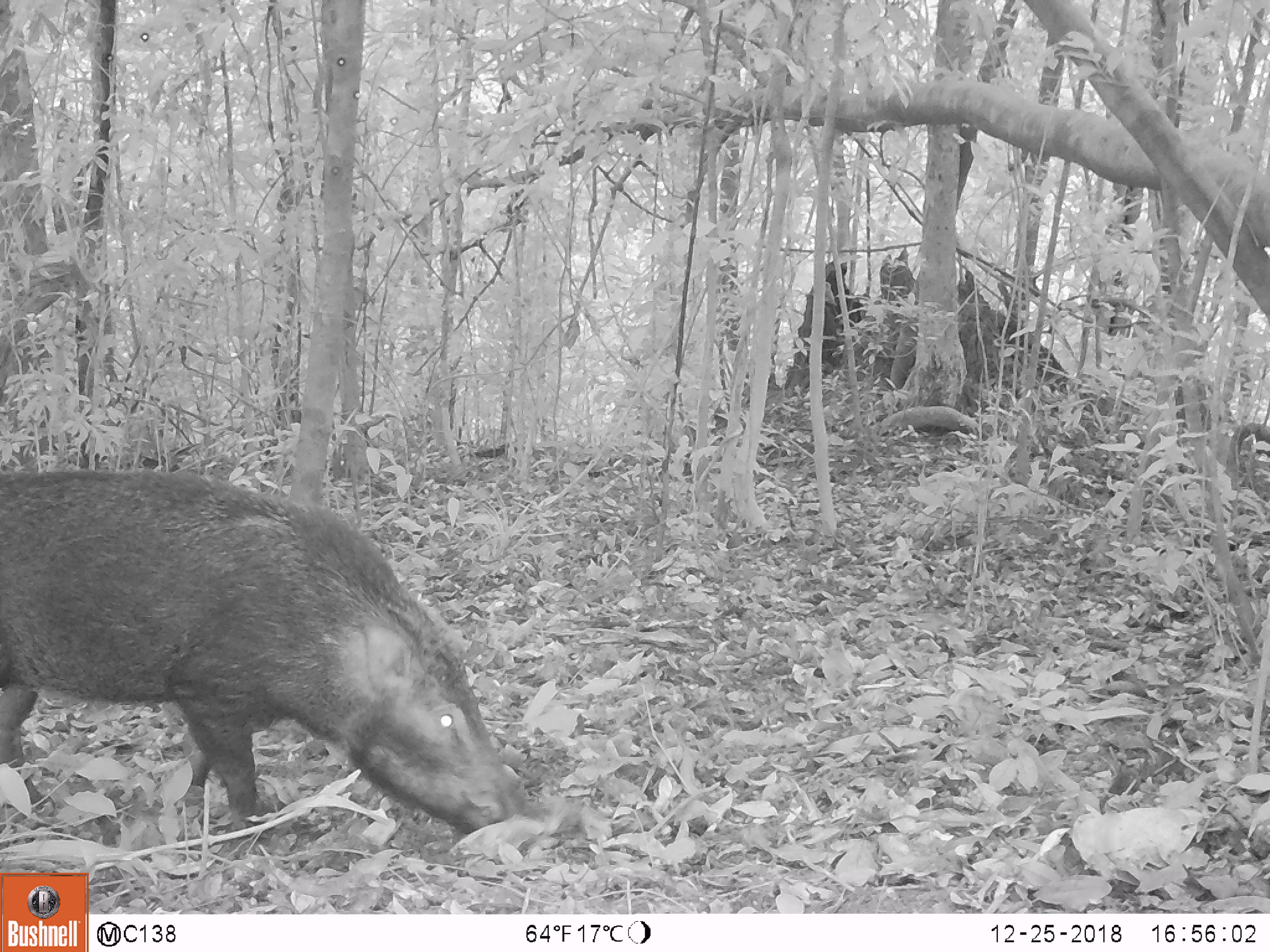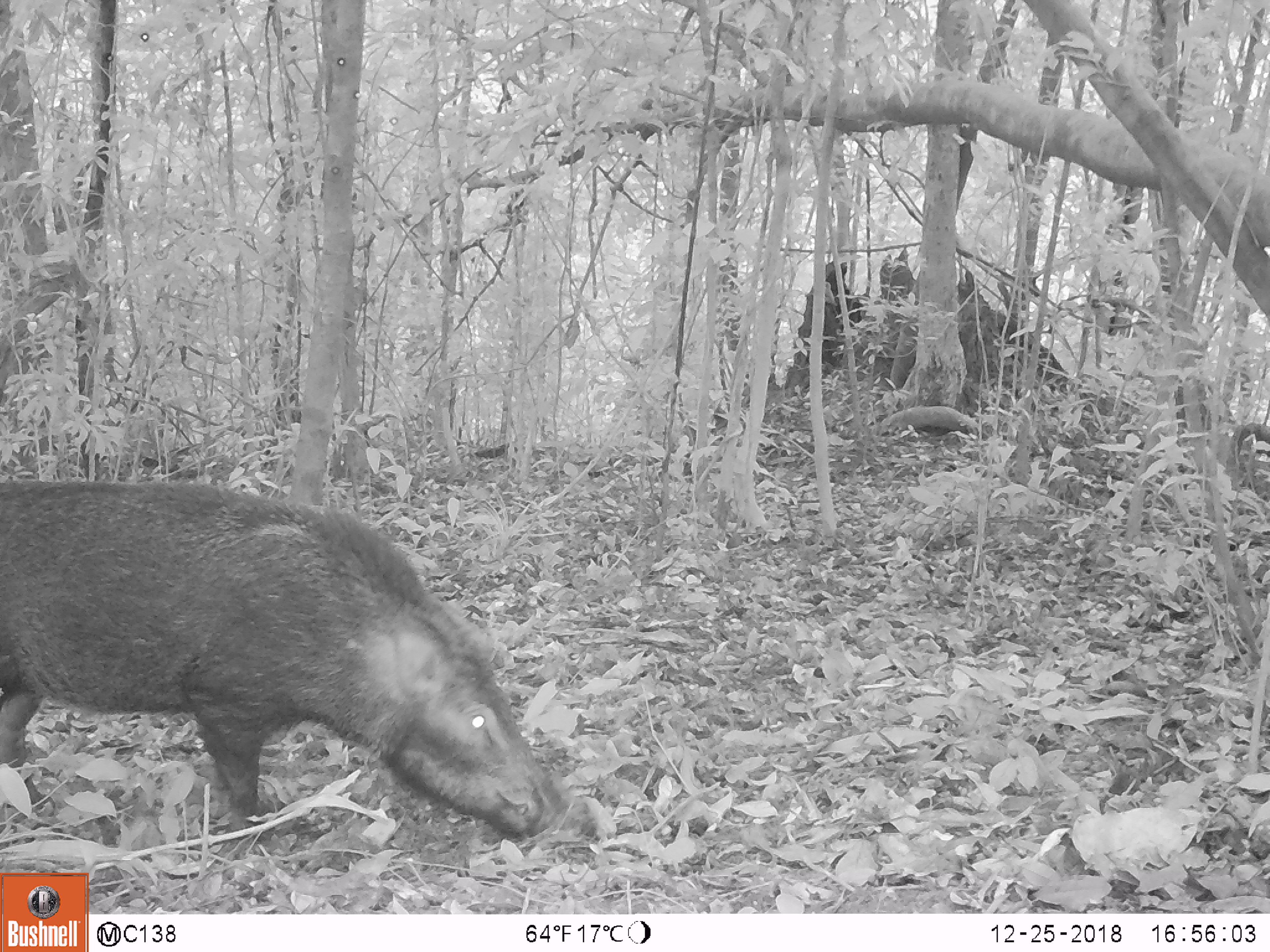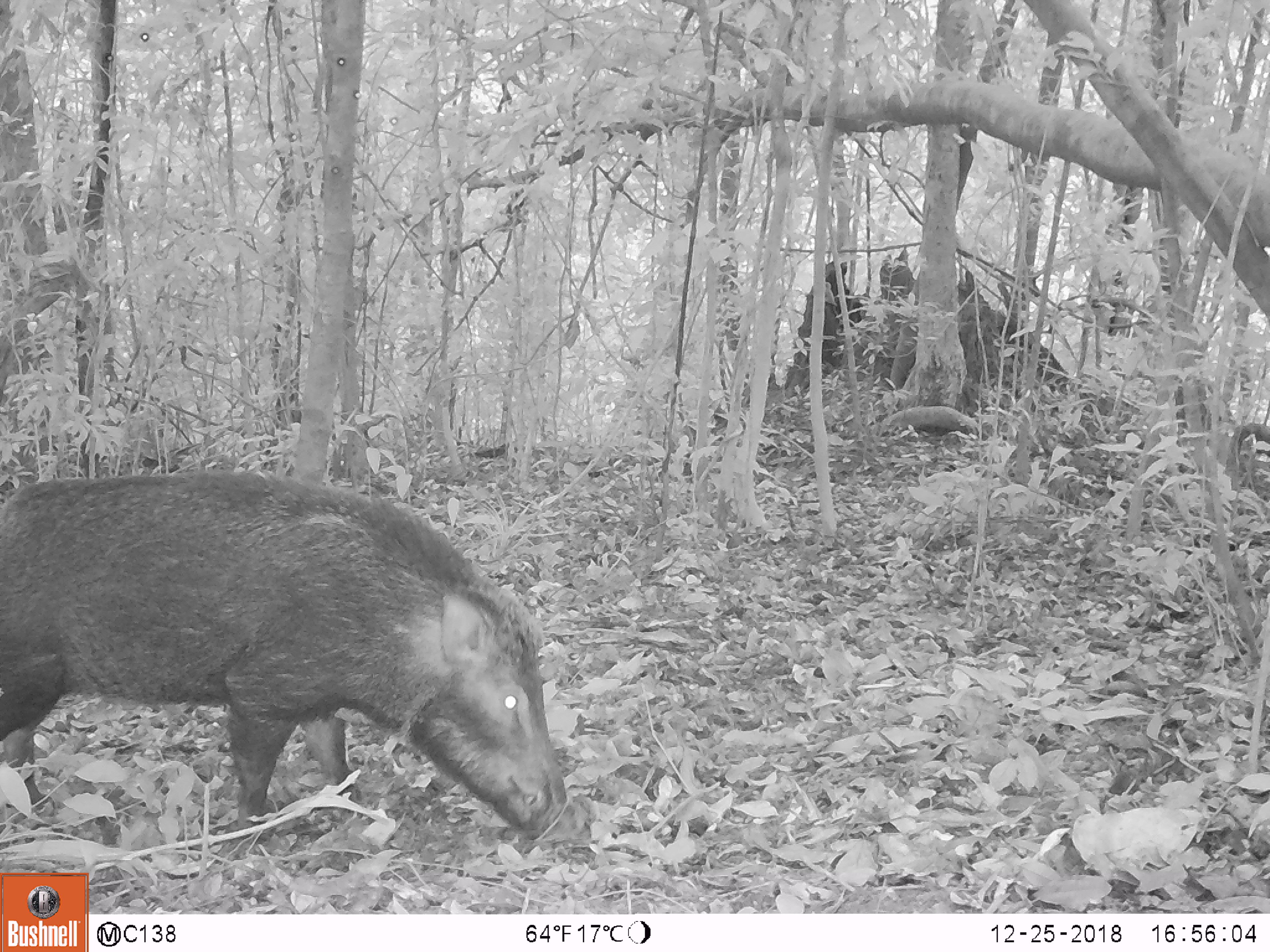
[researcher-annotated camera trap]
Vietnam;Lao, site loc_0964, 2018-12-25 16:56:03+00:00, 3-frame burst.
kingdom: Animalia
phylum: Chordata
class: Mammalia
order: Artiodactyla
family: Suidae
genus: Sus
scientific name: Sus scrofa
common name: eurasian wild pig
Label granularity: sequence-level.